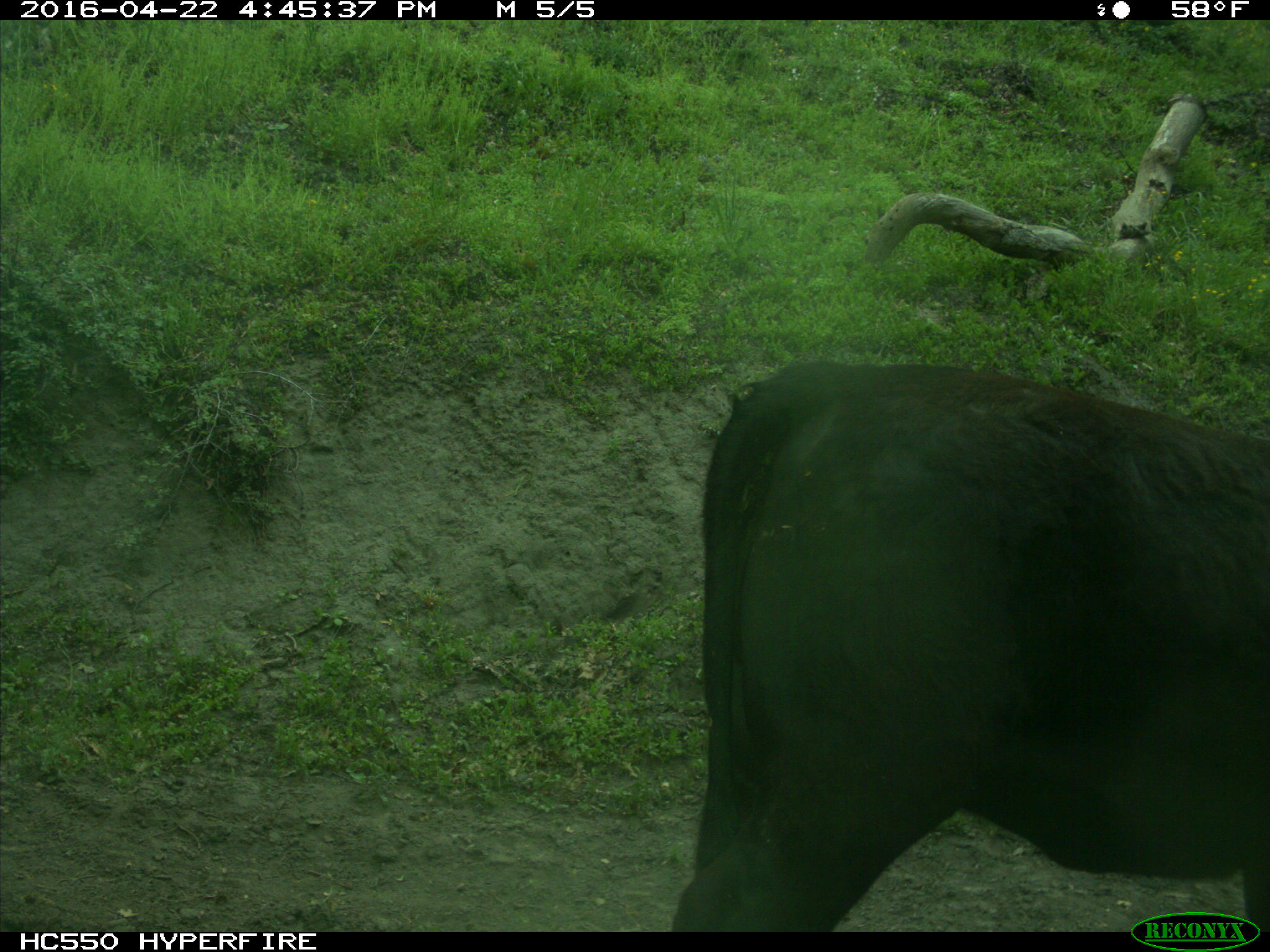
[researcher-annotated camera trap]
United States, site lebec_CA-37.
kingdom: Animalia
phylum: Chordata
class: Mammalia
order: Artiodactyla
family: Bovidae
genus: Bos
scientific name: Bos taurus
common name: domestic cow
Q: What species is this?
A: Bos taurus (domestic cow).